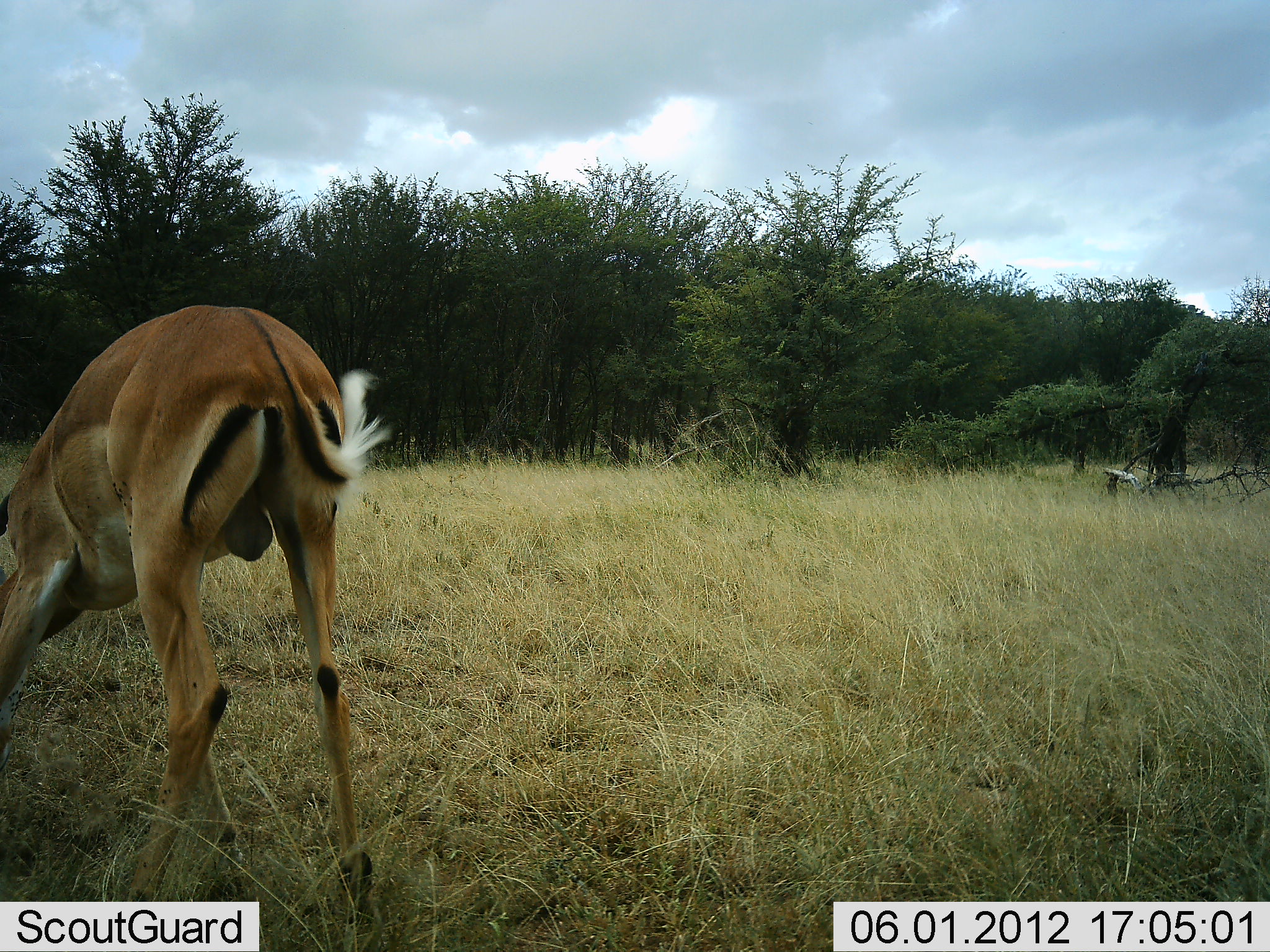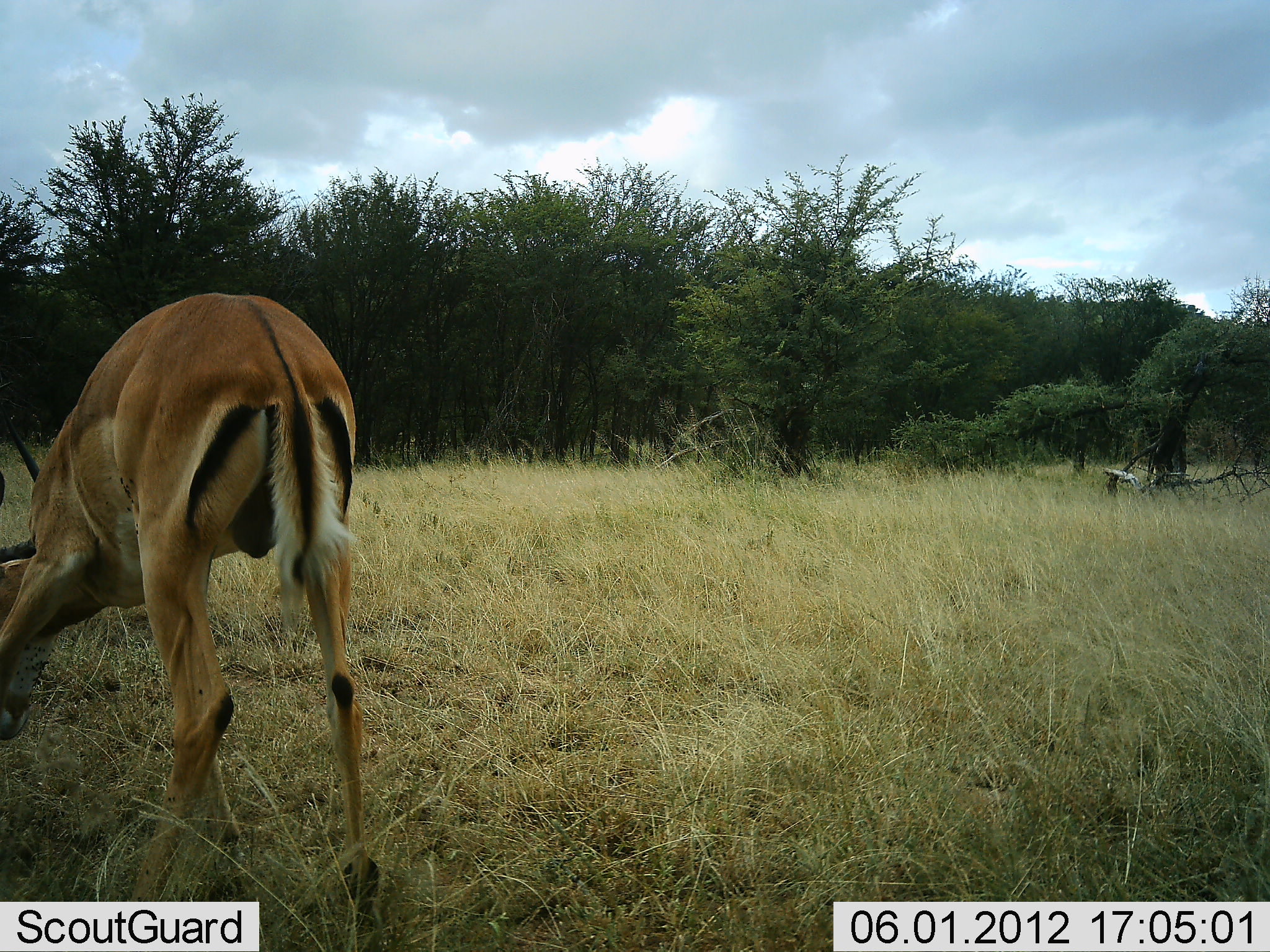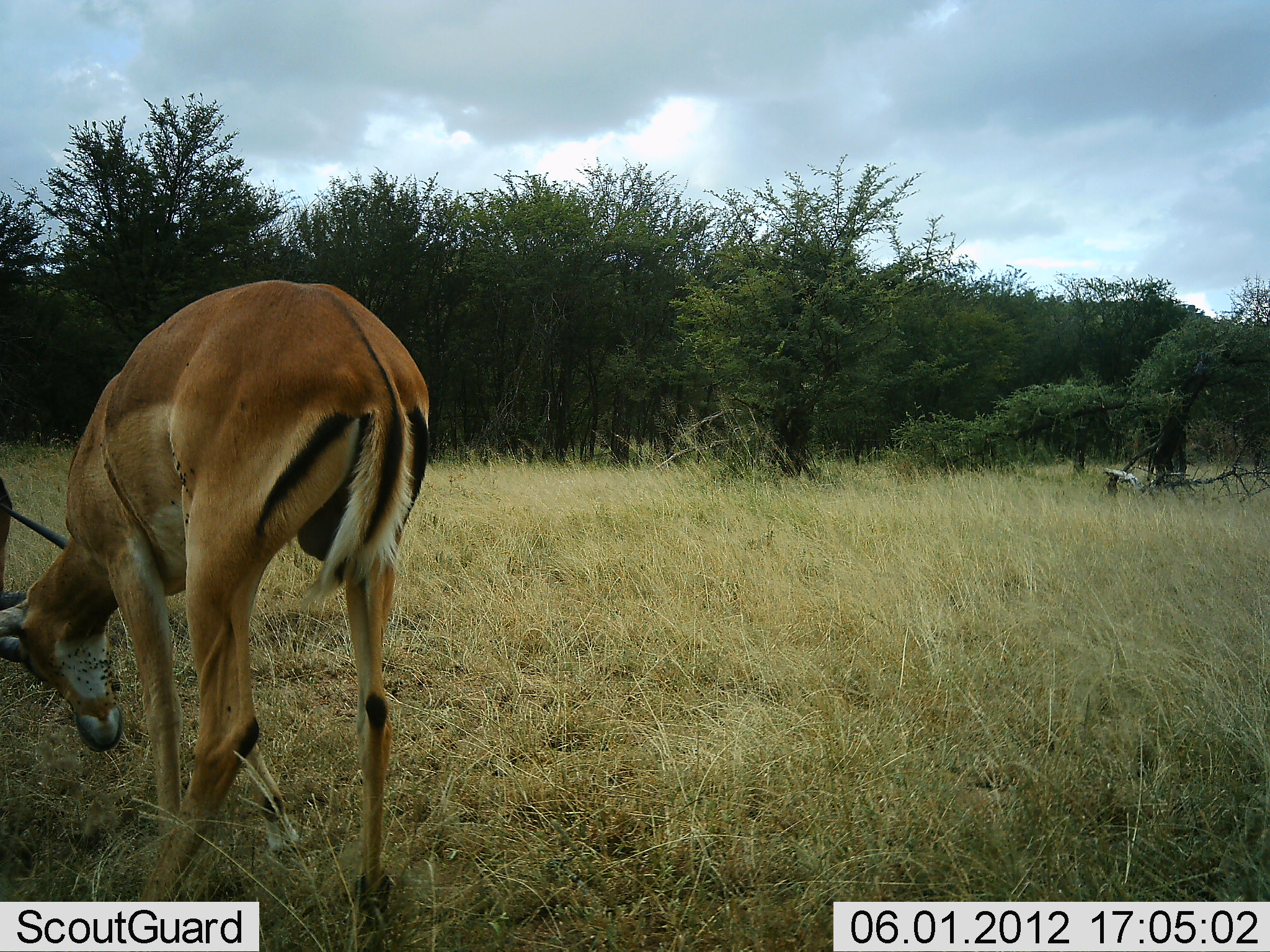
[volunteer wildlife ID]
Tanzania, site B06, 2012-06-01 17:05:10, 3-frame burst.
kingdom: Animalia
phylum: Chordata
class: Mammalia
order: Artiodactyla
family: Bovidae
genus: Aepyceros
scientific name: Aepyceros melampus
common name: impala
Impala (Aepyceros melampus), count 2. Behavior (volunteer vote fractions): standing 0%, resting 0%, moving 10%, interacting 90%. Young present (vote fraction): 0%. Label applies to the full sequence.